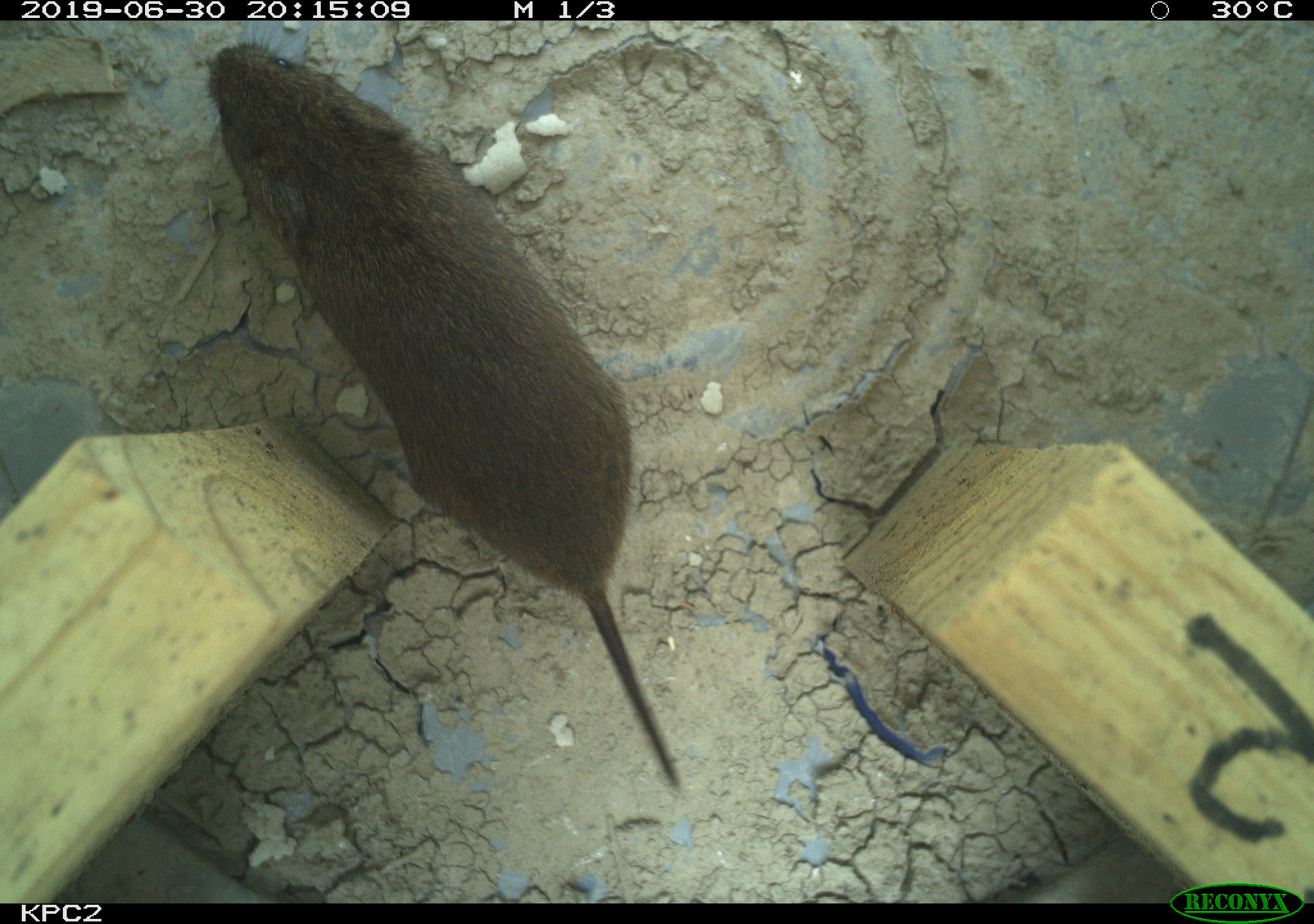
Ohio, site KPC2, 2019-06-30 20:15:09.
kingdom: Animalia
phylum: Chordata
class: Mammalia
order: Rodentia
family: Cricetidae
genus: Microtus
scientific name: Microtus pennsylvanicus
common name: meadow vole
Meadow vole (Microtus pennsylvanicus).